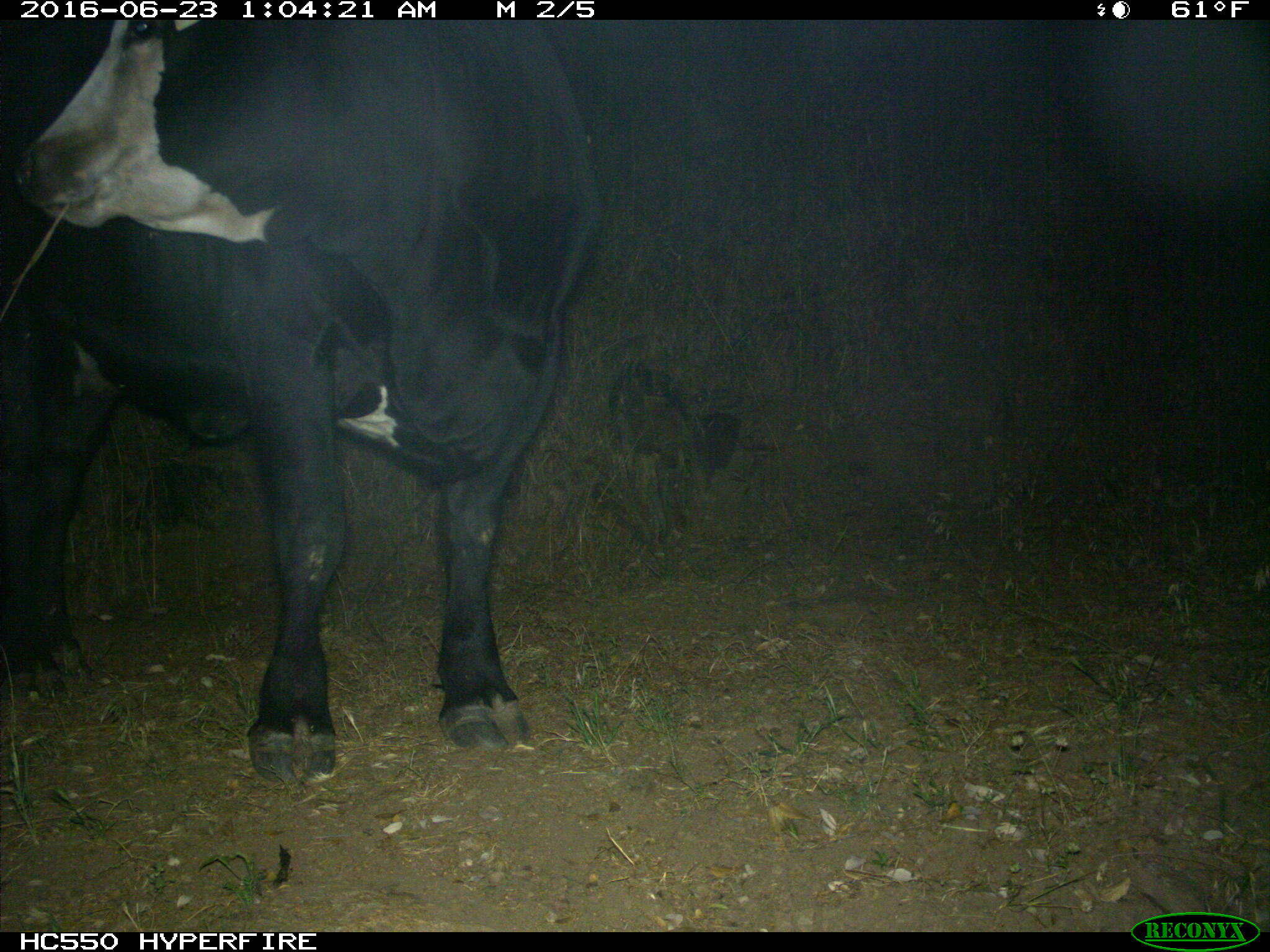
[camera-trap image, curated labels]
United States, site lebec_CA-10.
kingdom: Animalia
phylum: Chordata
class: Mammalia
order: Artiodactyla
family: Bovidae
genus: Bos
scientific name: Bos taurus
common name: domestic cow